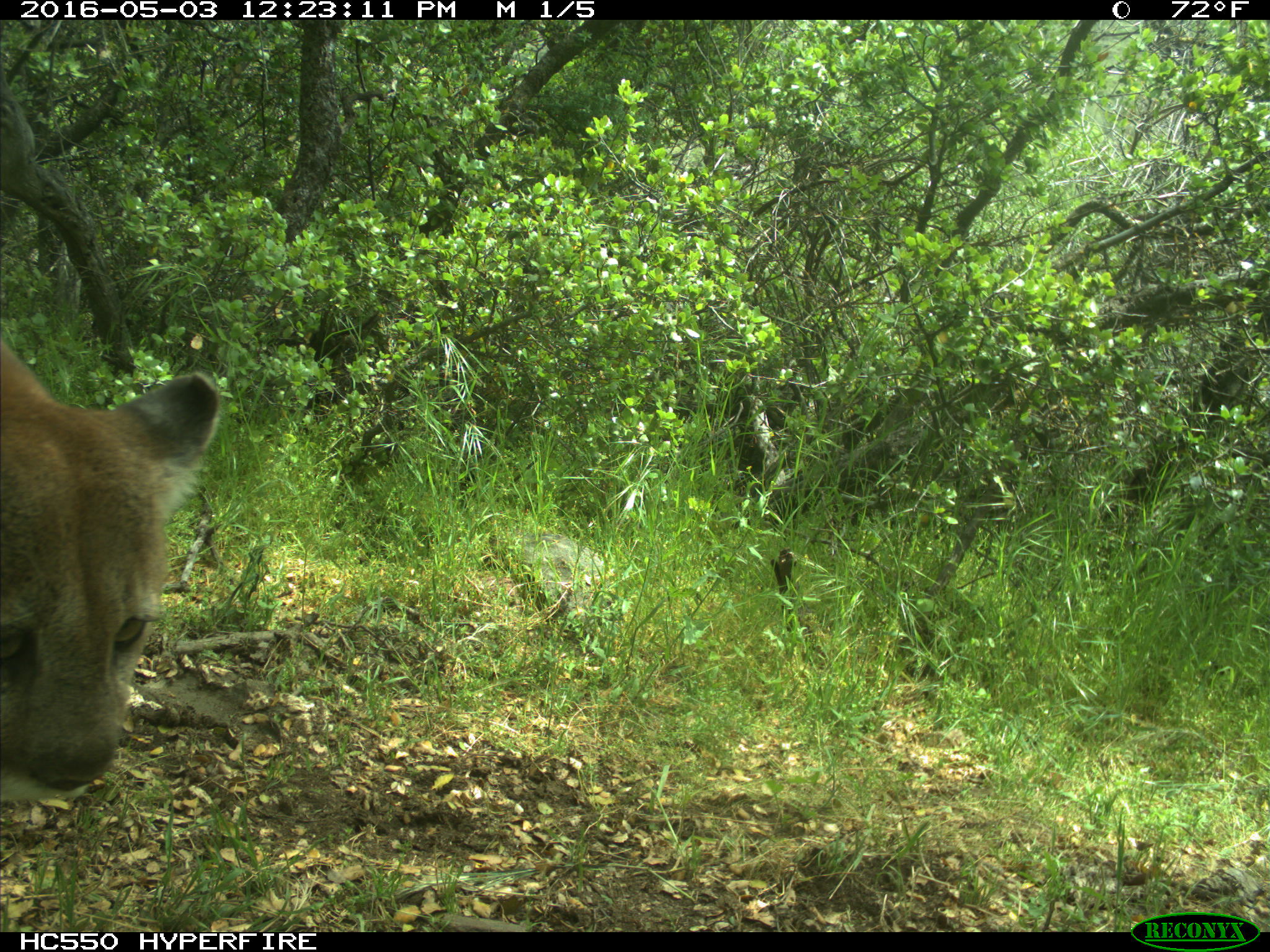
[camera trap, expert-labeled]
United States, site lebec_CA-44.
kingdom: Animalia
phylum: Chordata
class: Mammalia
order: Carnivora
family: Felidae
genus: Puma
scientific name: Puma concolor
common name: mountain lion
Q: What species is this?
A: Puma concolor (mountain lion).